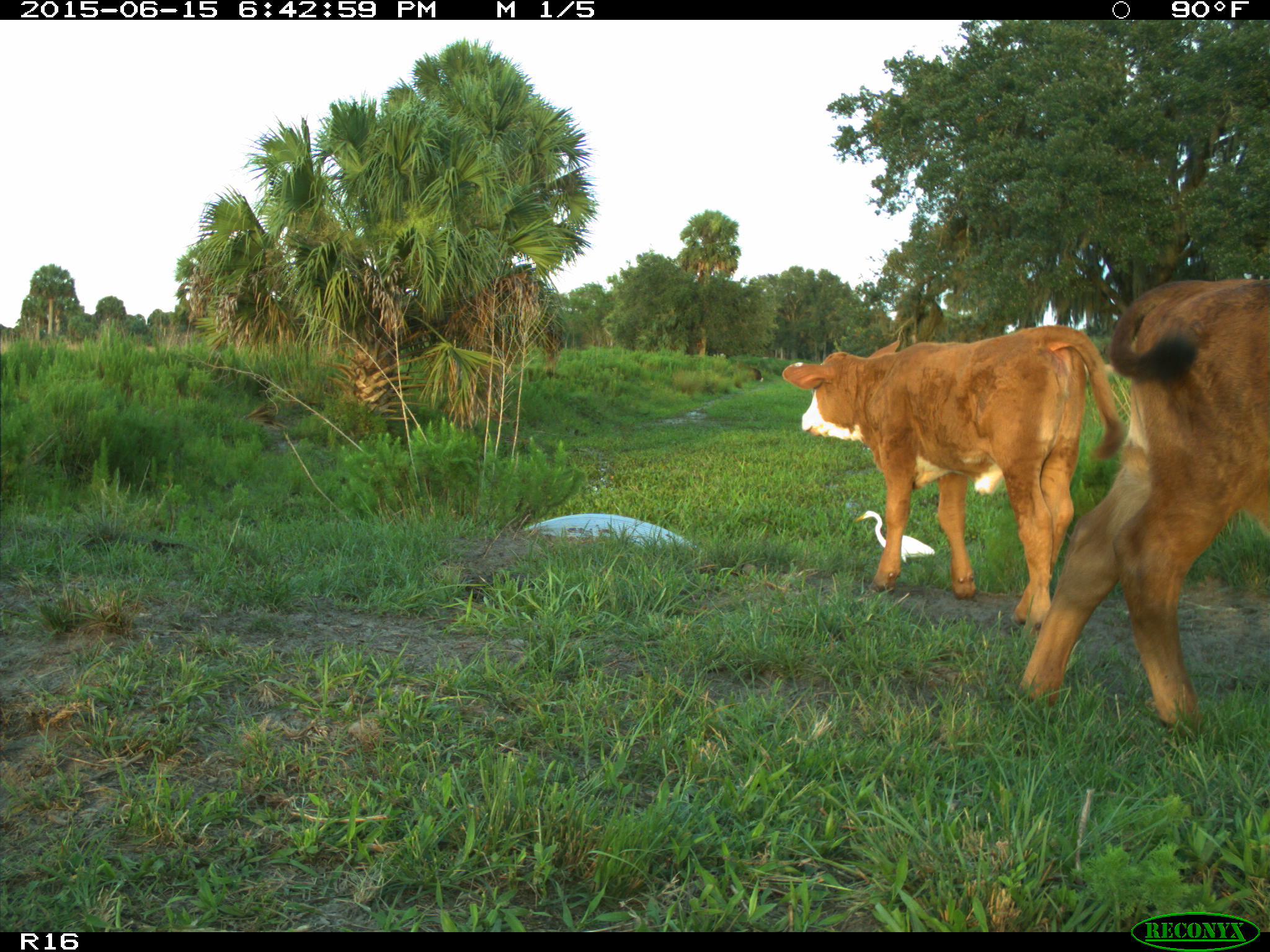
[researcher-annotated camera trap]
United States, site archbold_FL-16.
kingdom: Animalia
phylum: Chordata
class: Mammalia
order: Artiodactyla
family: Bovidae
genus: Bos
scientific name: Bos taurus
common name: domestic cow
Bos taurus (domestic cow).